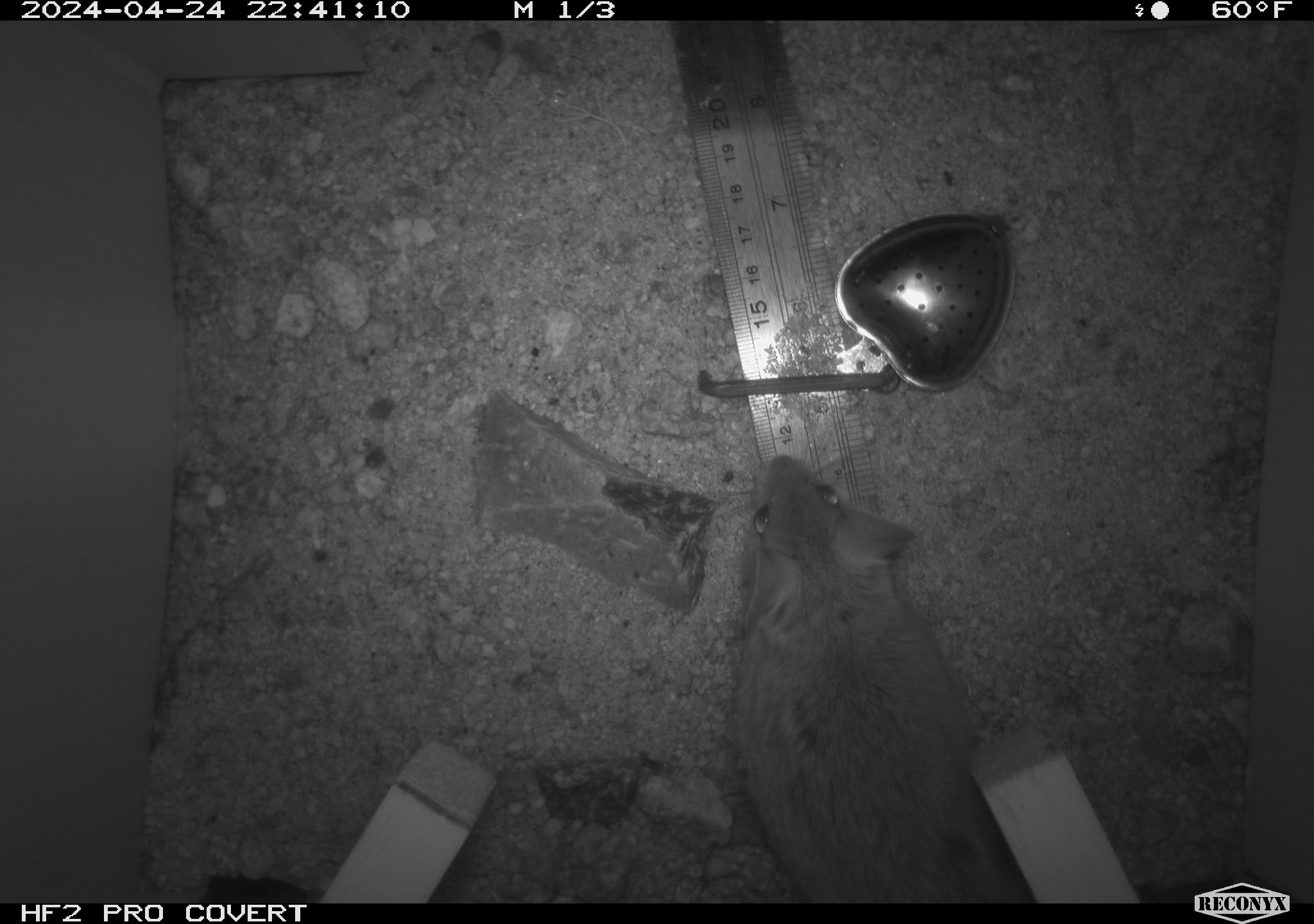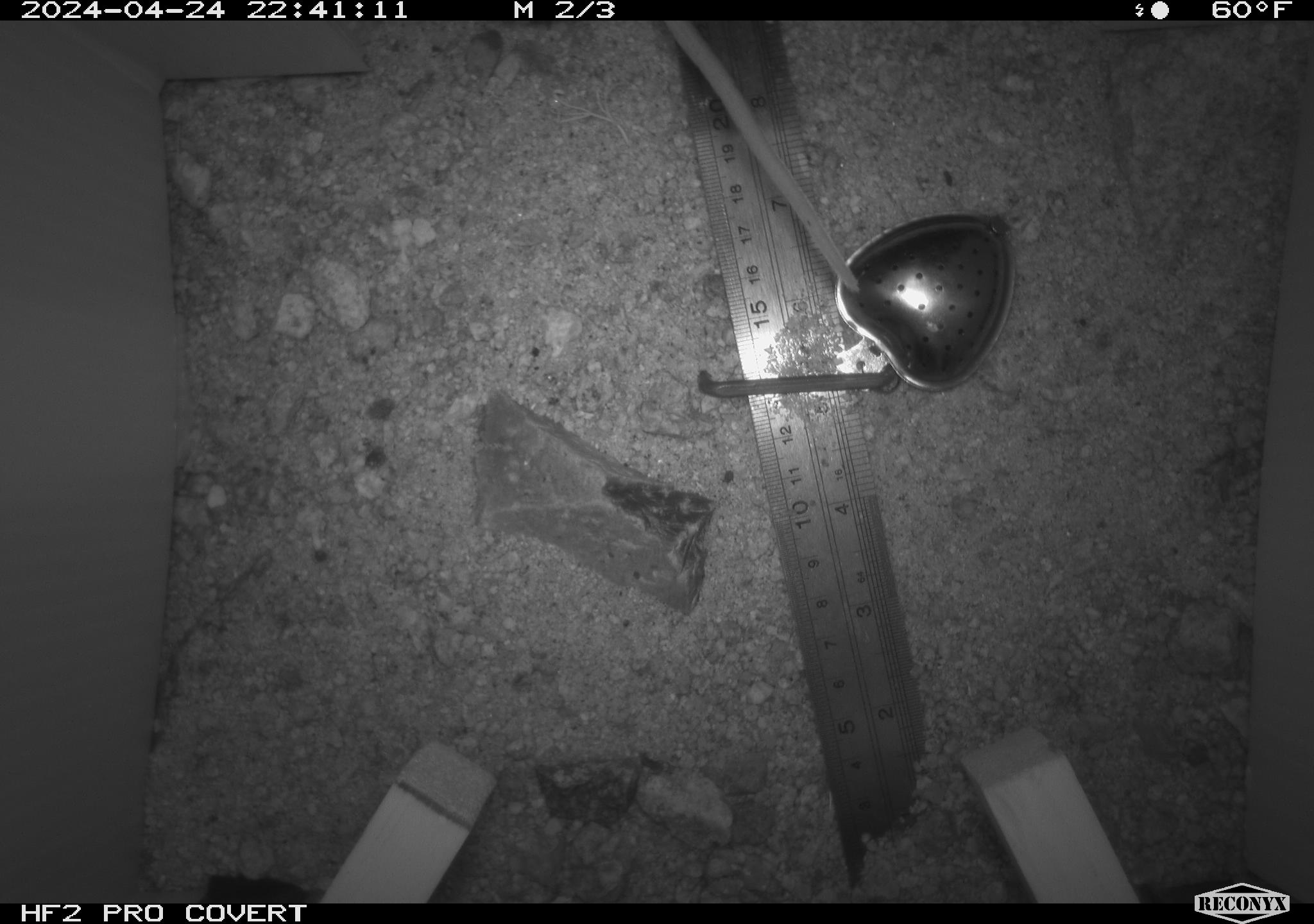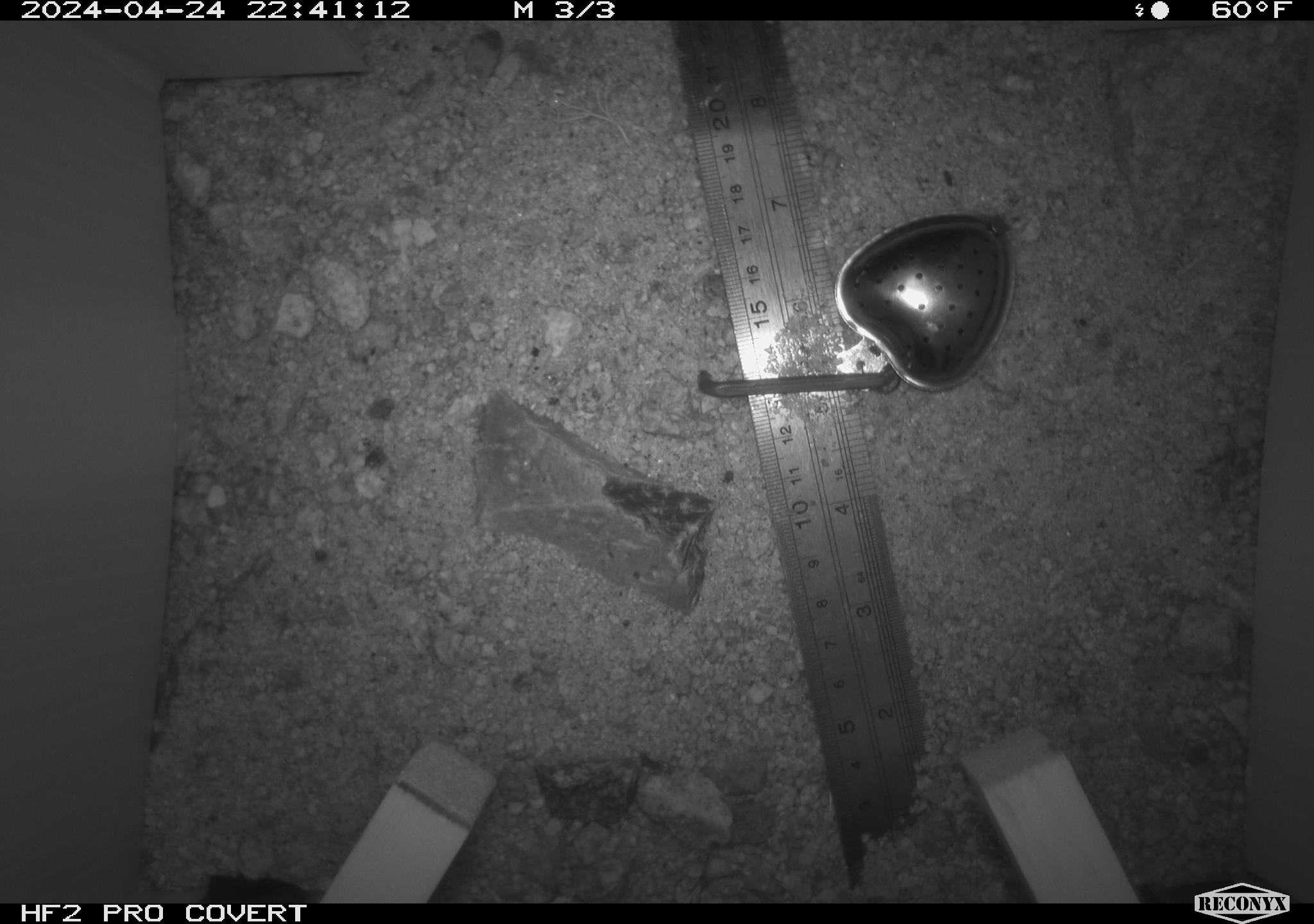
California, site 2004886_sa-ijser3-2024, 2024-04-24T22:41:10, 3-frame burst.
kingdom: Animalia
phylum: Chordata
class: Mammalia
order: Rodentia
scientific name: Rodentia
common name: woodrat or rat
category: woodrat or rat species